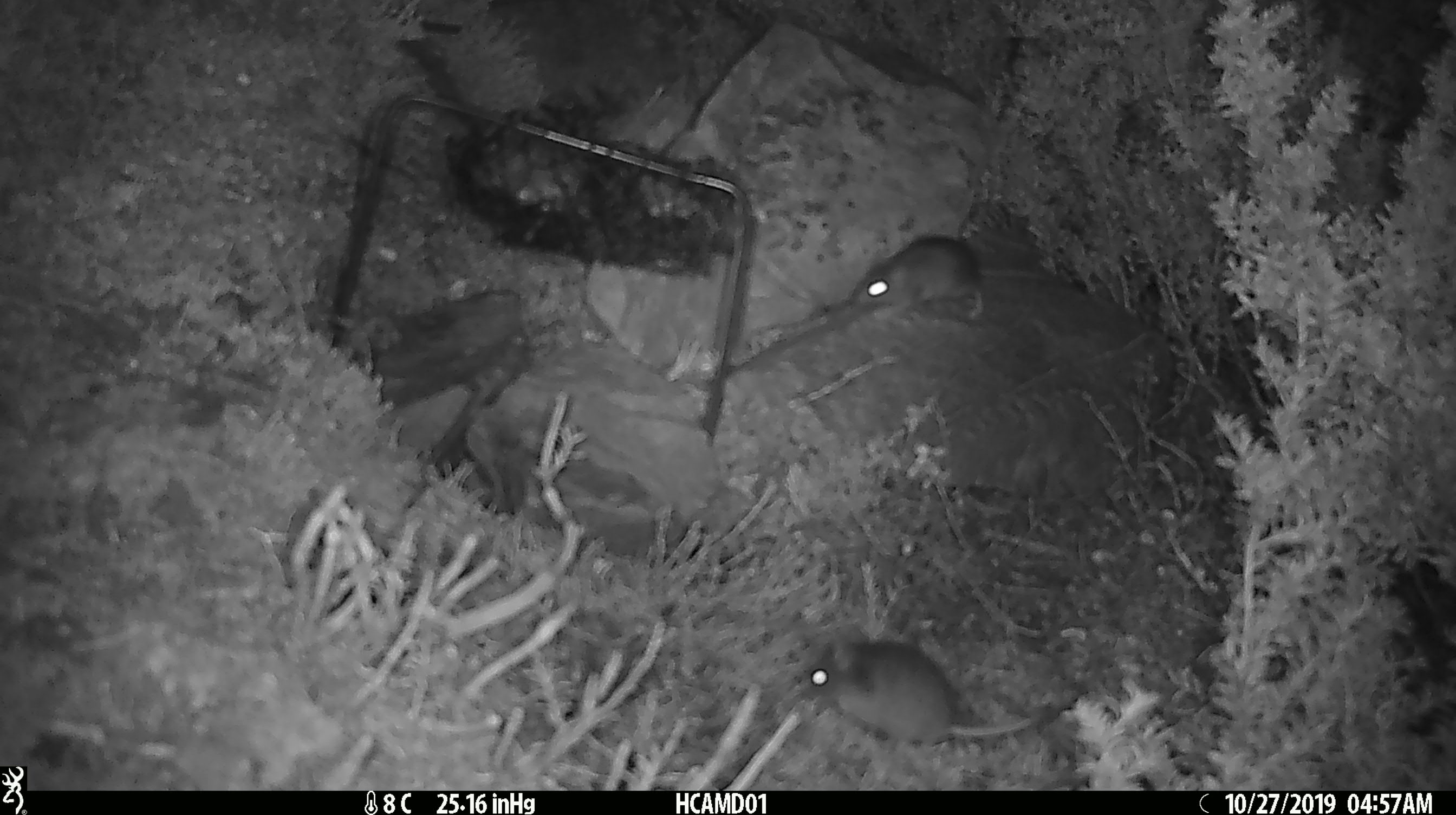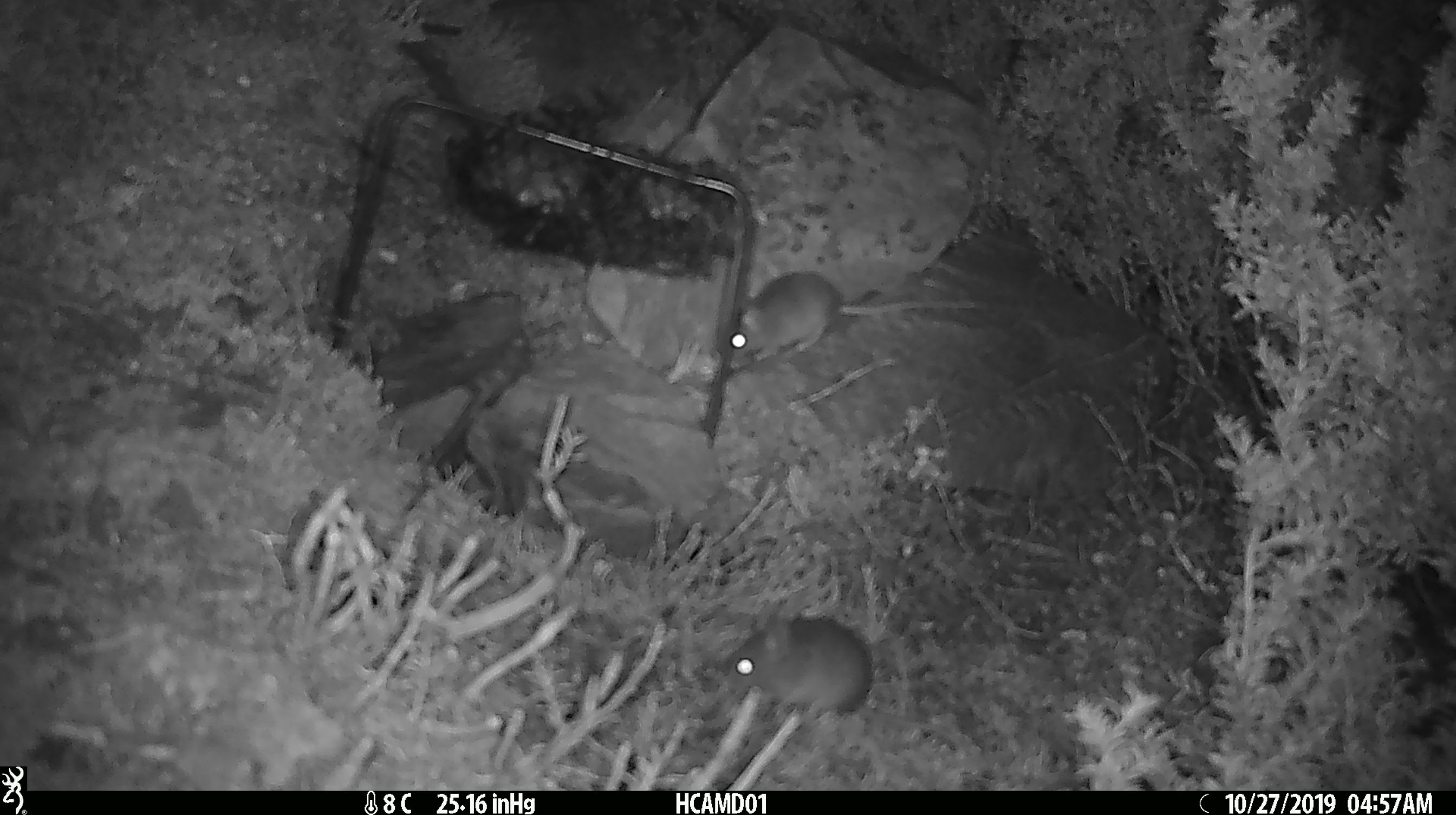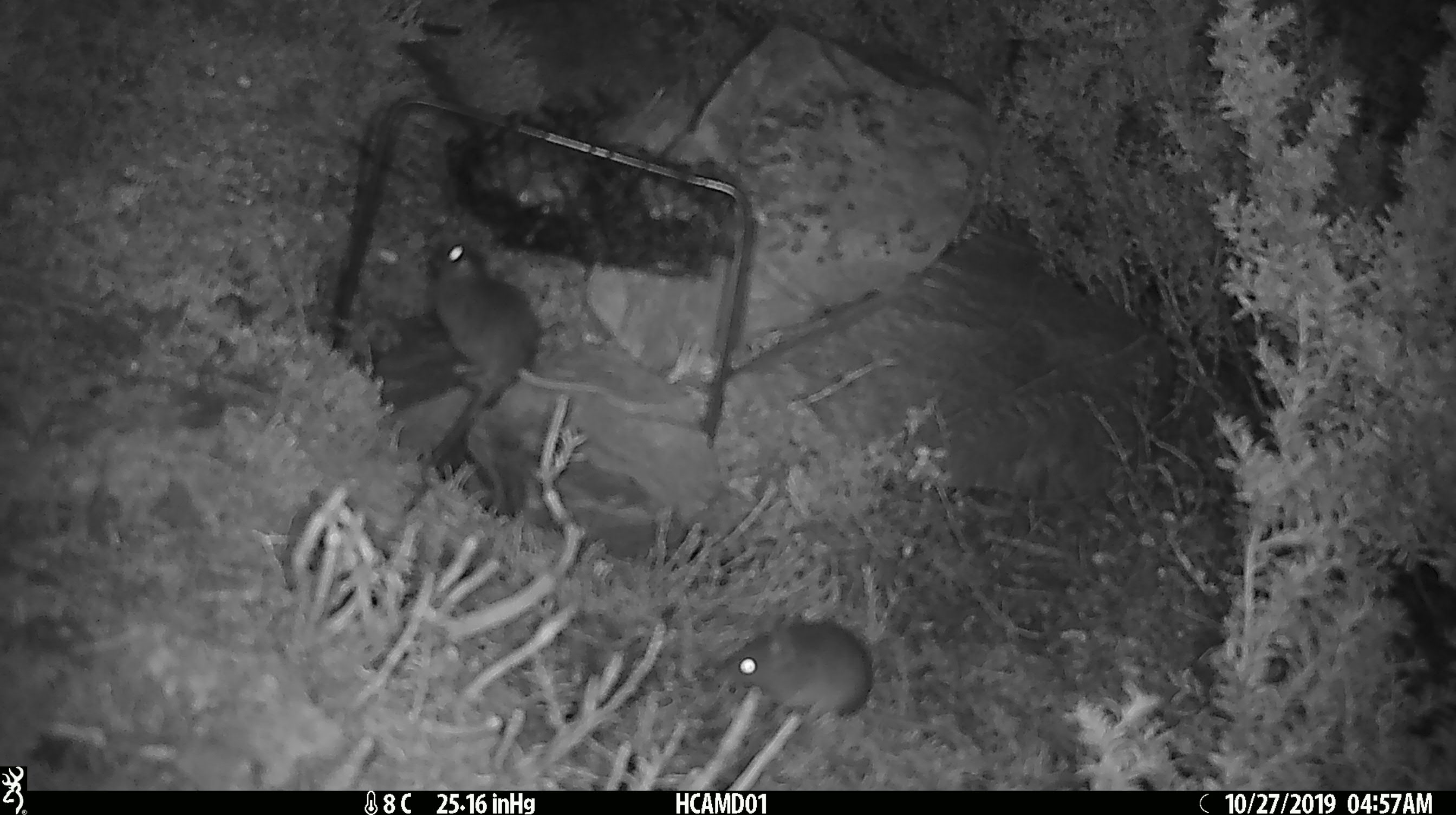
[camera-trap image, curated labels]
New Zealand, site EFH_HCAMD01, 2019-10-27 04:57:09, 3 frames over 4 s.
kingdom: Animalia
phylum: Chordata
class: Mammalia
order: Rodentia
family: Muridae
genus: Mus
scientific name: Mus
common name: mouse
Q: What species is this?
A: Mouse (Mus).